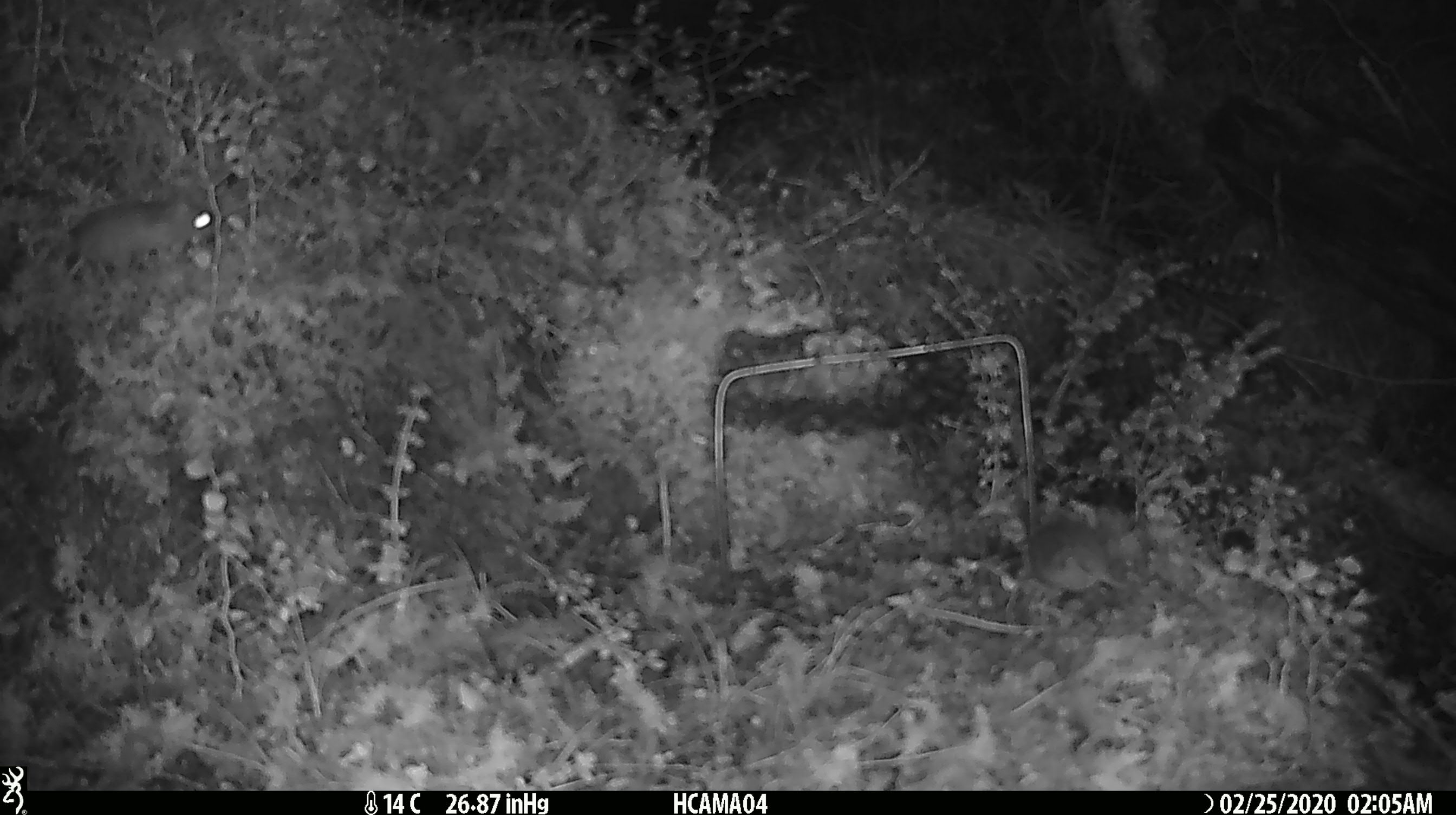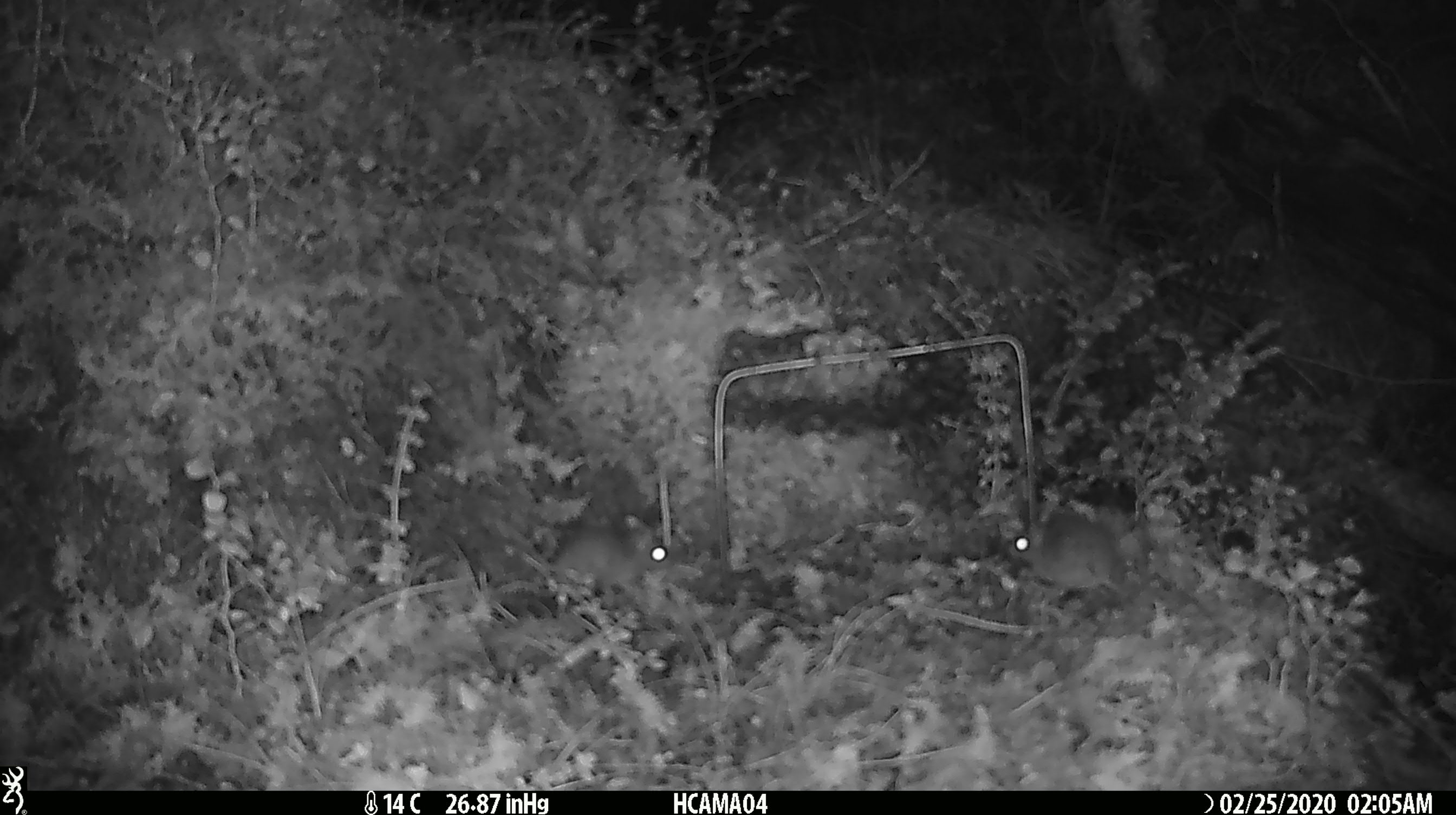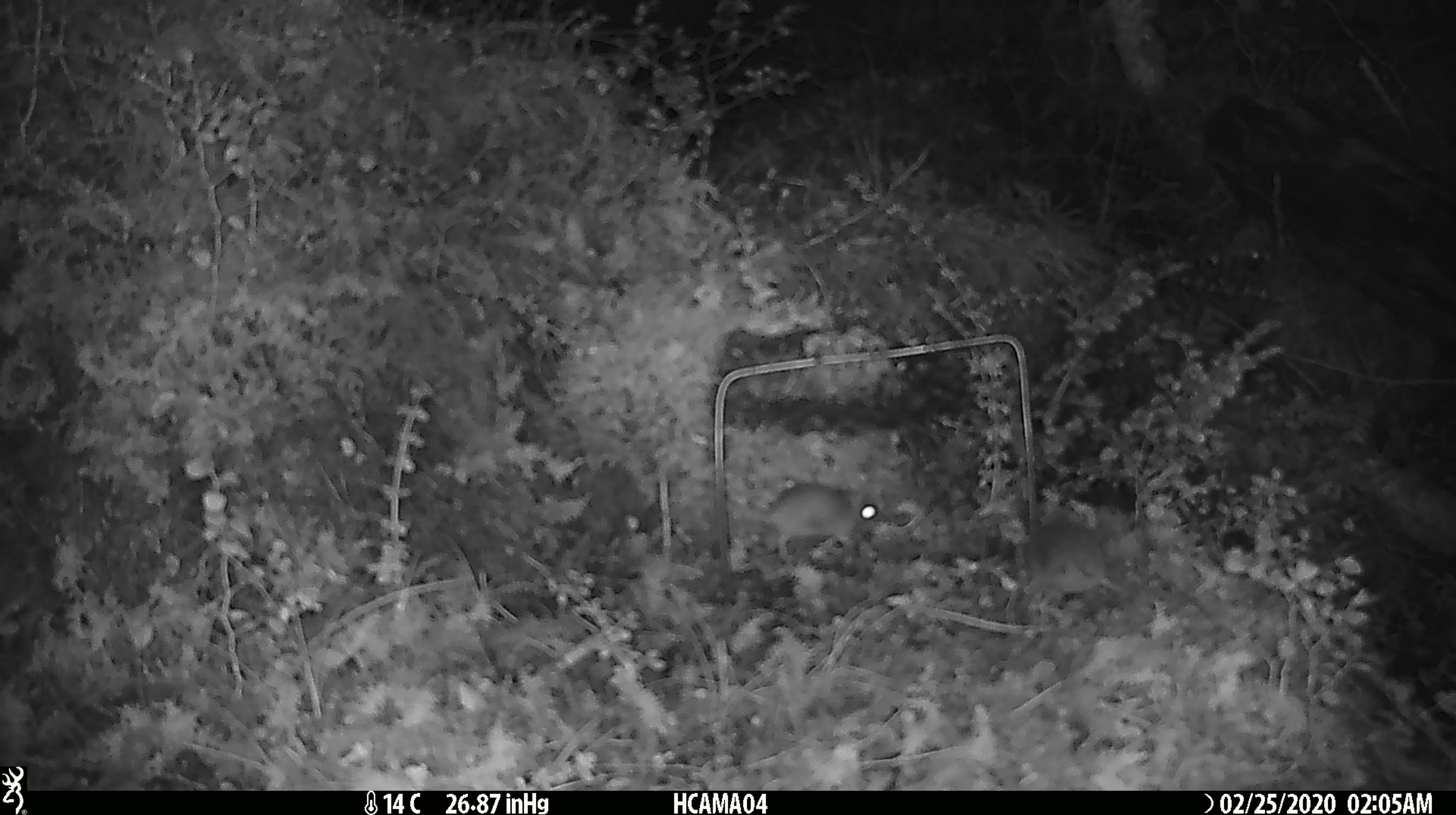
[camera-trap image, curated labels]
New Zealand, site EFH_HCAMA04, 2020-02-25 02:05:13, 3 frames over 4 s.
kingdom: Animalia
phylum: Chordata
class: Mammalia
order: Rodentia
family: Muridae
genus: Mus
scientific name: Mus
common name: mouse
Mouse (Mus).